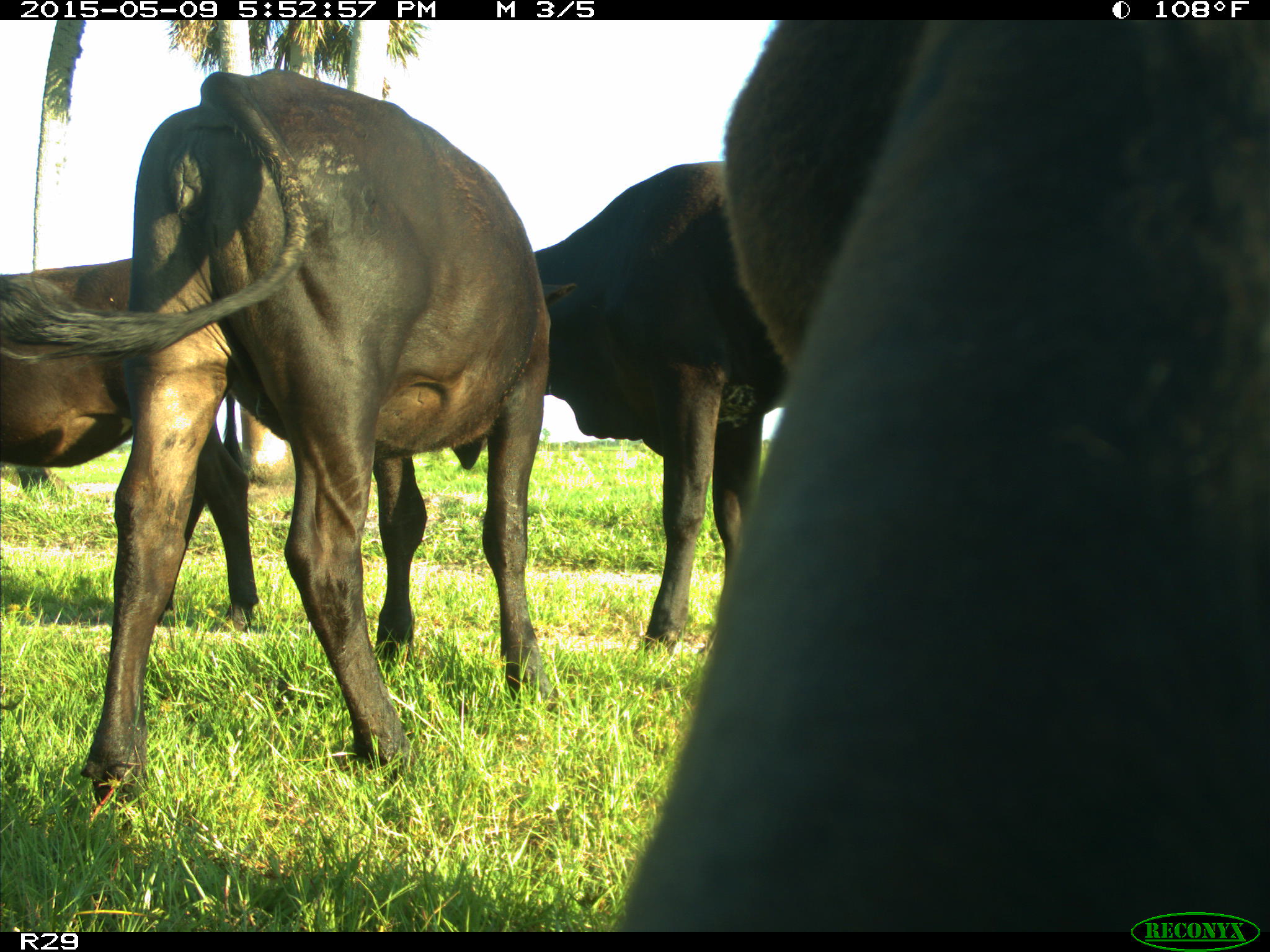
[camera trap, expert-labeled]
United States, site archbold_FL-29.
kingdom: Animalia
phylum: Chordata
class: Mammalia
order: Artiodactyla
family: Bovidae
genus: Bos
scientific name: Bos taurus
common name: domestic cow